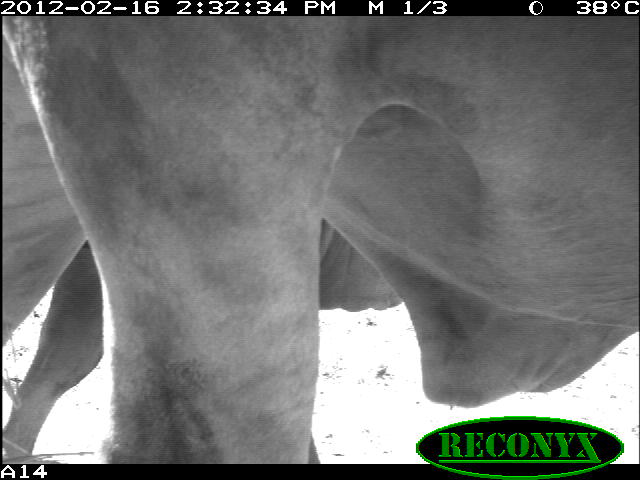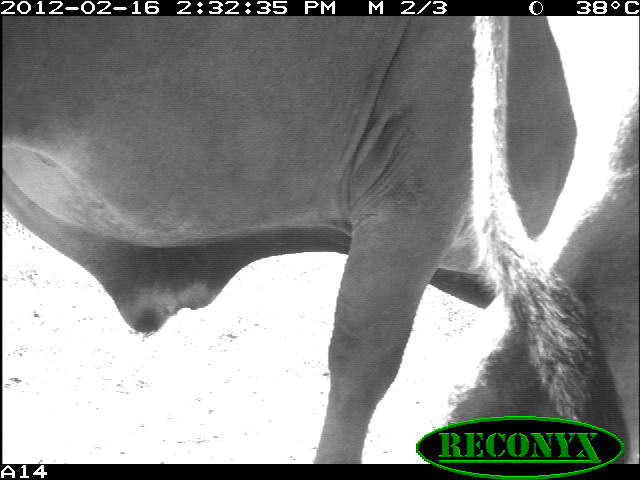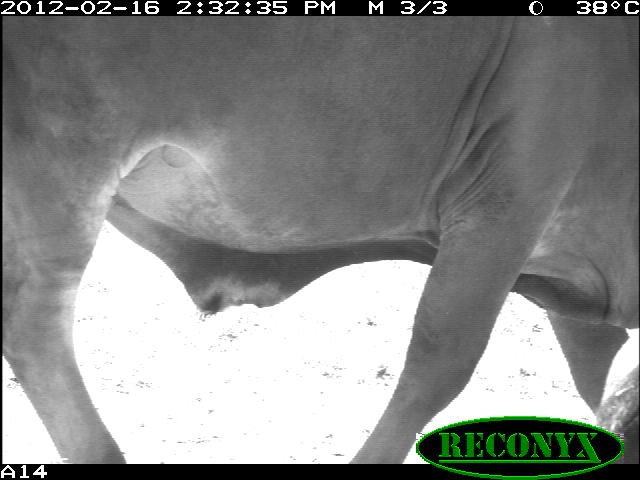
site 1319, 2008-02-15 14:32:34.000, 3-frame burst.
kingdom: Animalia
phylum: Chordata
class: Mammalia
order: Artiodactyla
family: Bovidae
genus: Bos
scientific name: Bos taurus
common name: domestic cattle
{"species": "Bos taurus (domestic cattle)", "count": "2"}